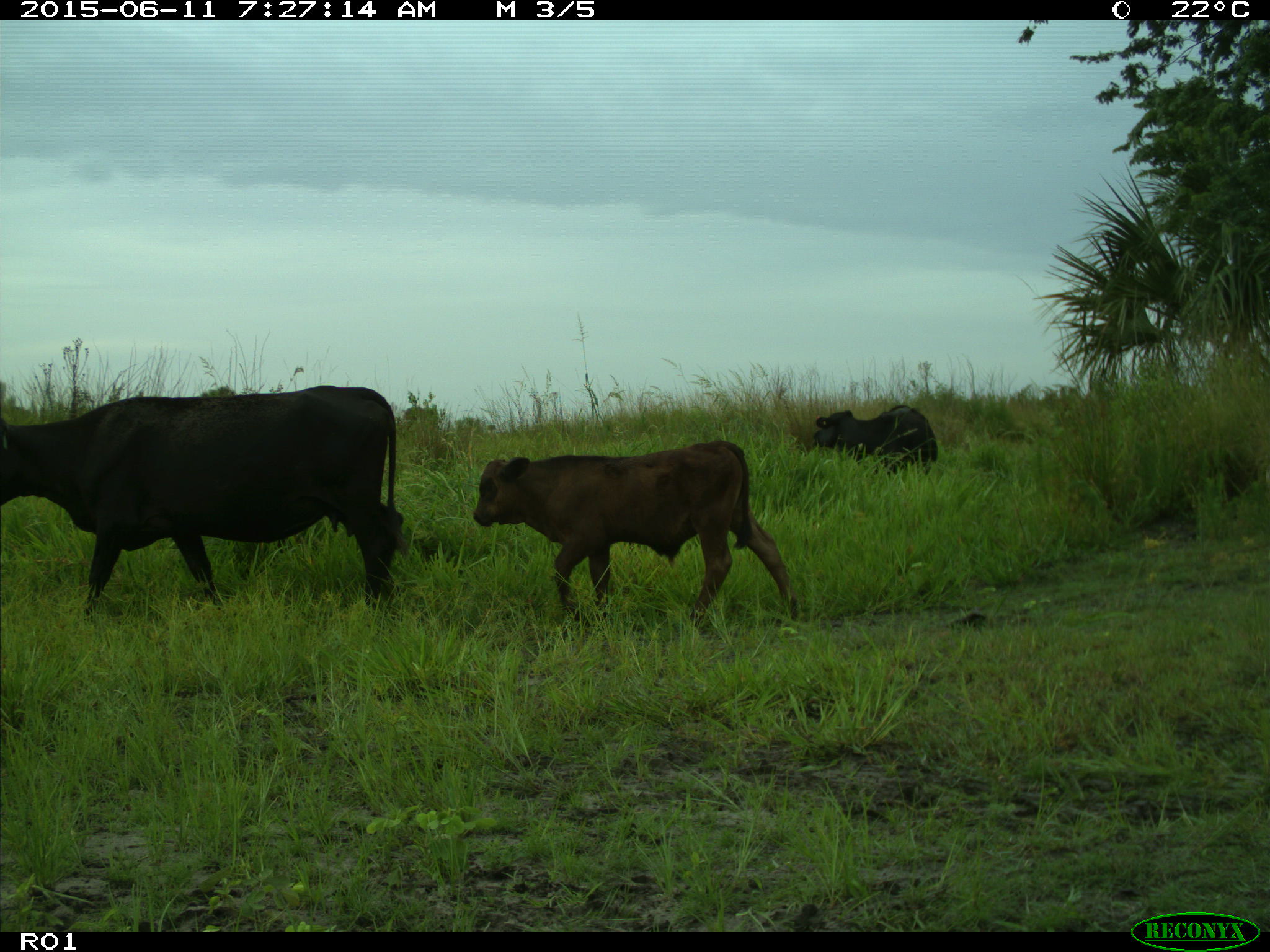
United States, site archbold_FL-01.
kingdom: Animalia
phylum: Chordata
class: Mammalia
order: Artiodactyla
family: Bovidae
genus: Bos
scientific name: Bos taurus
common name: domestic cow